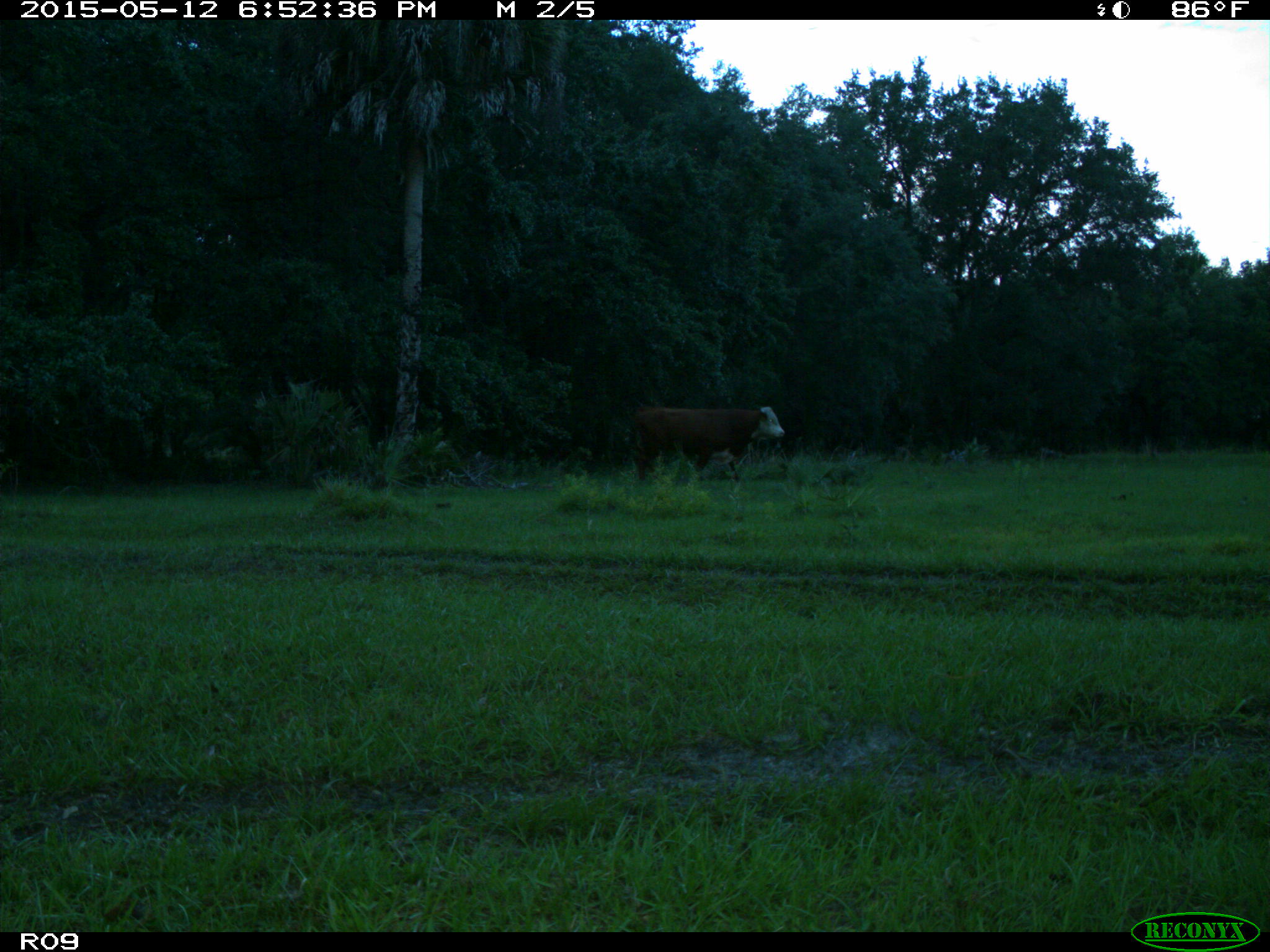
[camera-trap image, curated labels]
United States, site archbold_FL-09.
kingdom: Animalia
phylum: Chordata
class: Mammalia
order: Artiodactyla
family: Bovidae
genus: Bos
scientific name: Bos taurus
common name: domestic cow